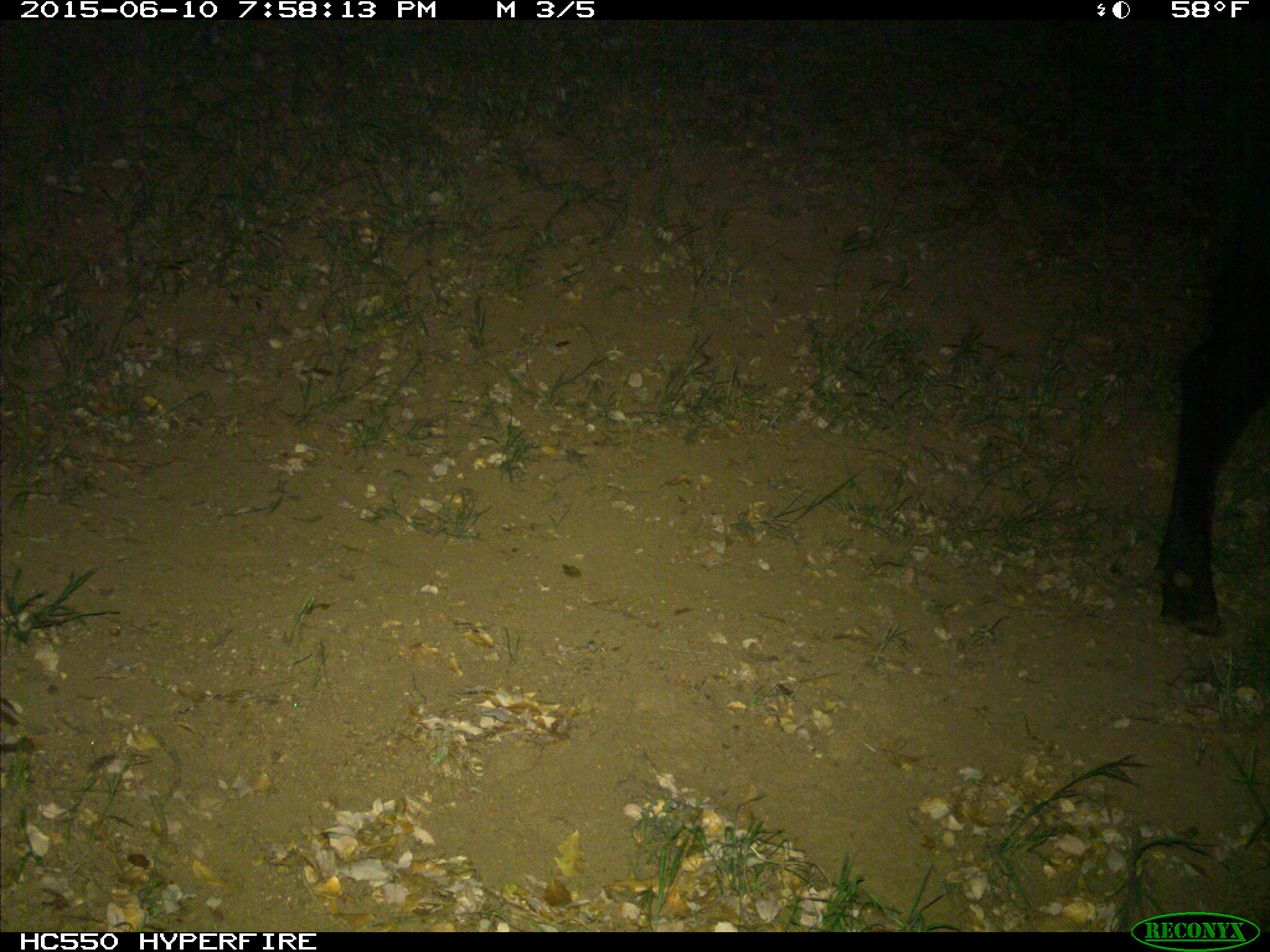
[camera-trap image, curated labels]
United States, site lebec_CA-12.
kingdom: Animalia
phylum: Chordata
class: Mammalia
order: Artiodactyla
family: Bovidae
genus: Bos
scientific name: Bos taurus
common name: domestic cow